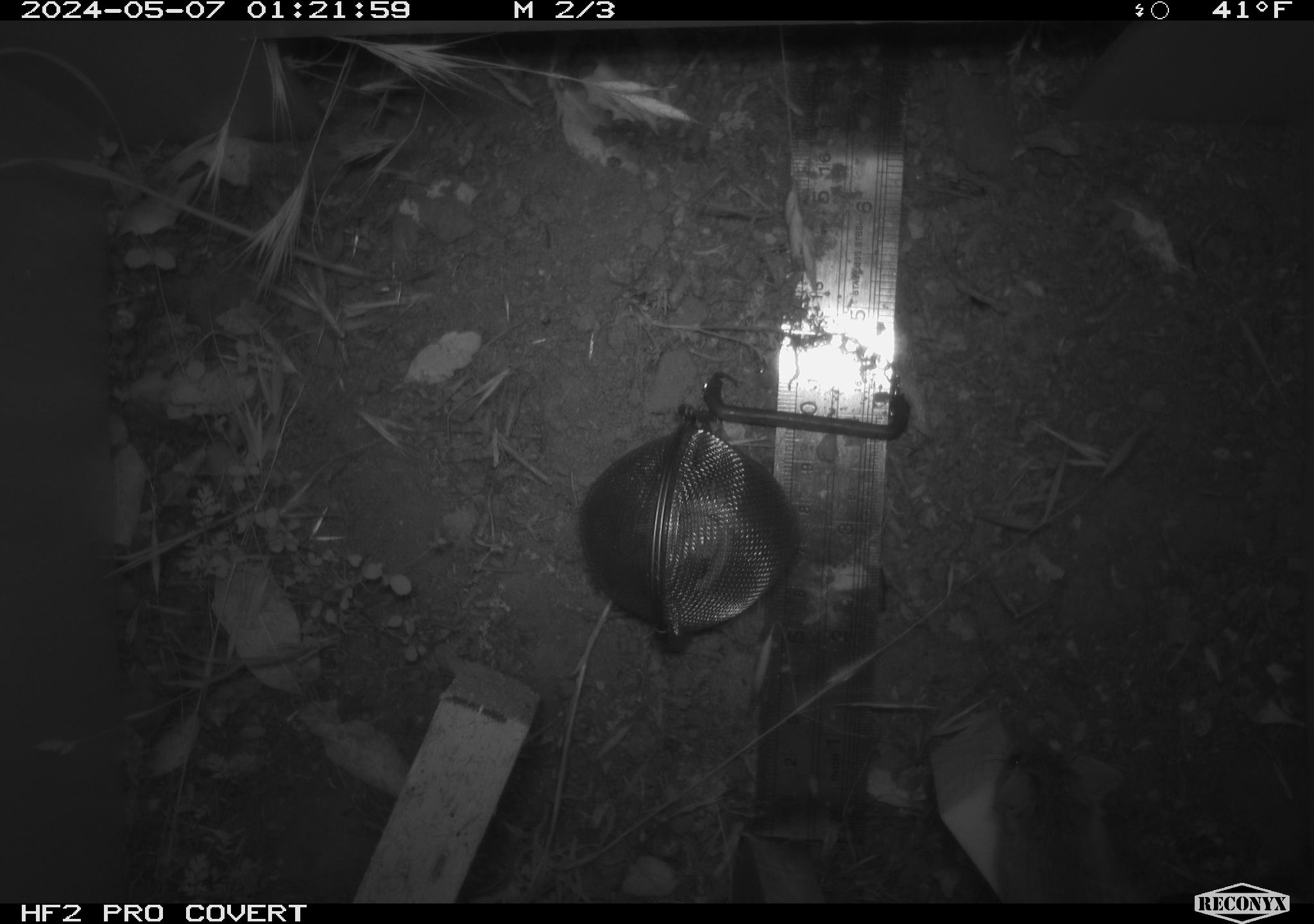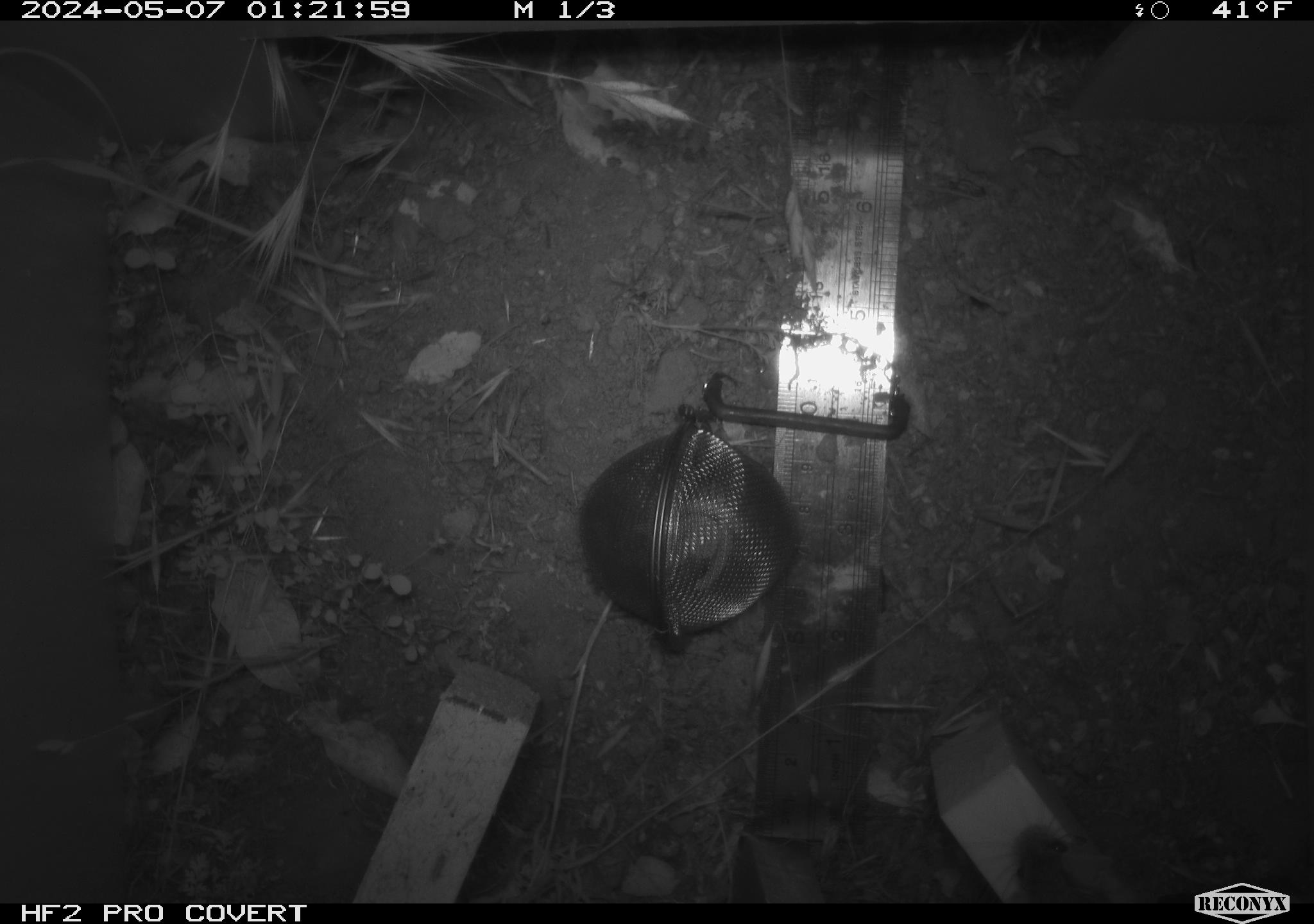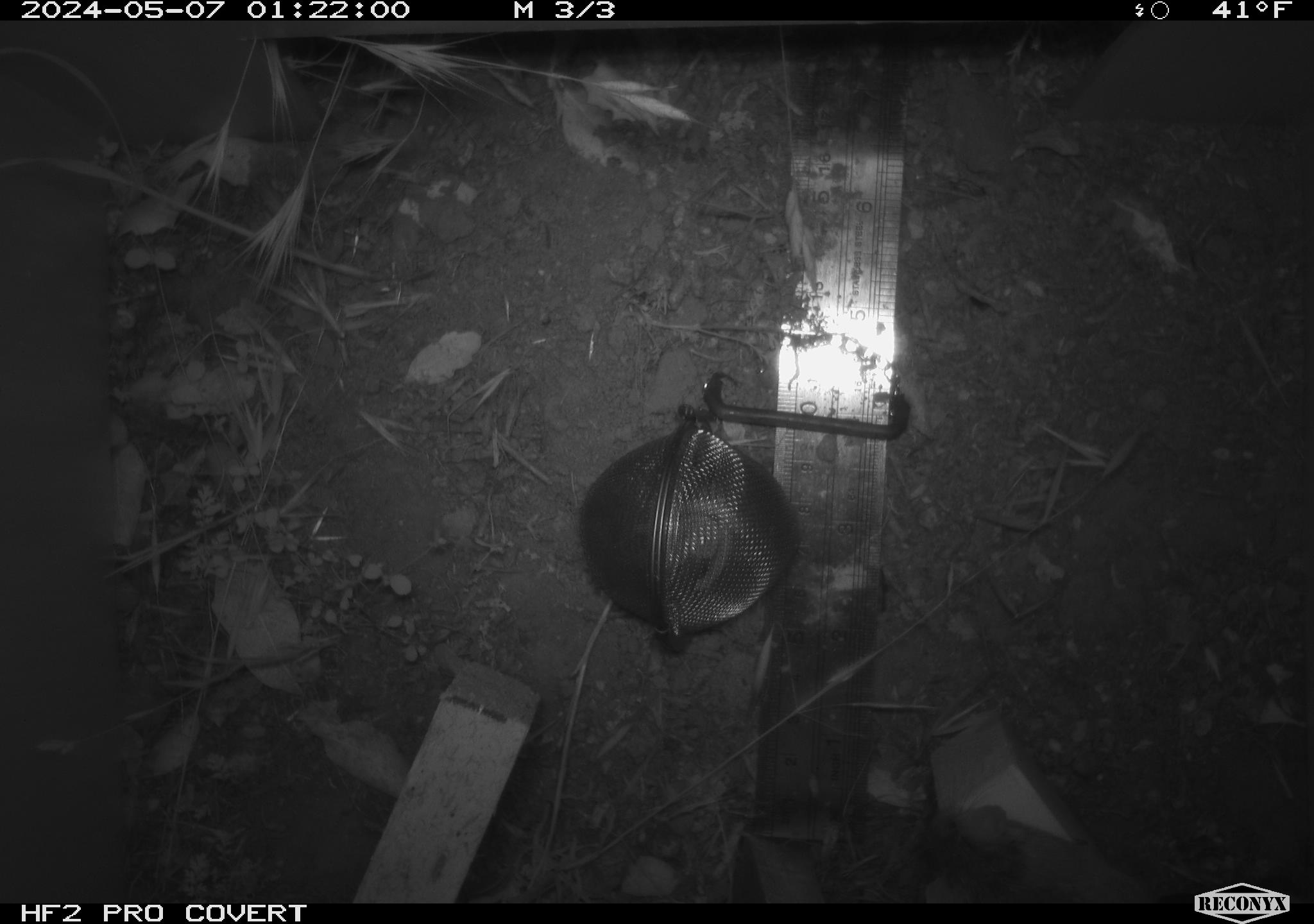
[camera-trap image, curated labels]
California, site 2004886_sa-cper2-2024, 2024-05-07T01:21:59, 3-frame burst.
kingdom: Animalia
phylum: Chordata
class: Mammalia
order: Rodentia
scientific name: Rodentia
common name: rodent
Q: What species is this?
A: Rodent (Rodentia).